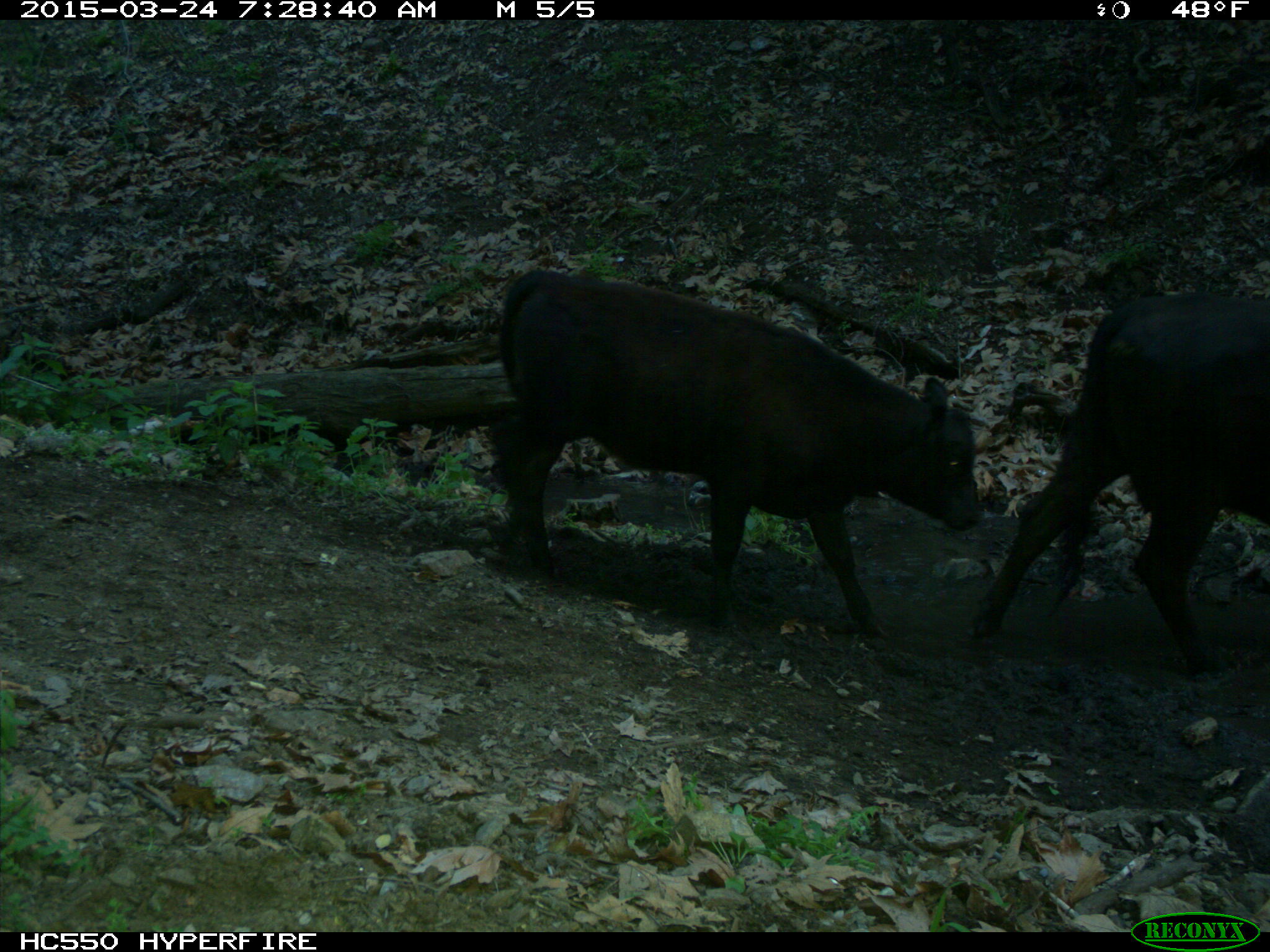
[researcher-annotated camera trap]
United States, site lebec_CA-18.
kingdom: Animalia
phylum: Chordata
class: Mammalia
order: Artiodactyla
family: Bovidae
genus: Bos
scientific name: Bos taurus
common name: domestic cow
Bos taurus (domestic cow).